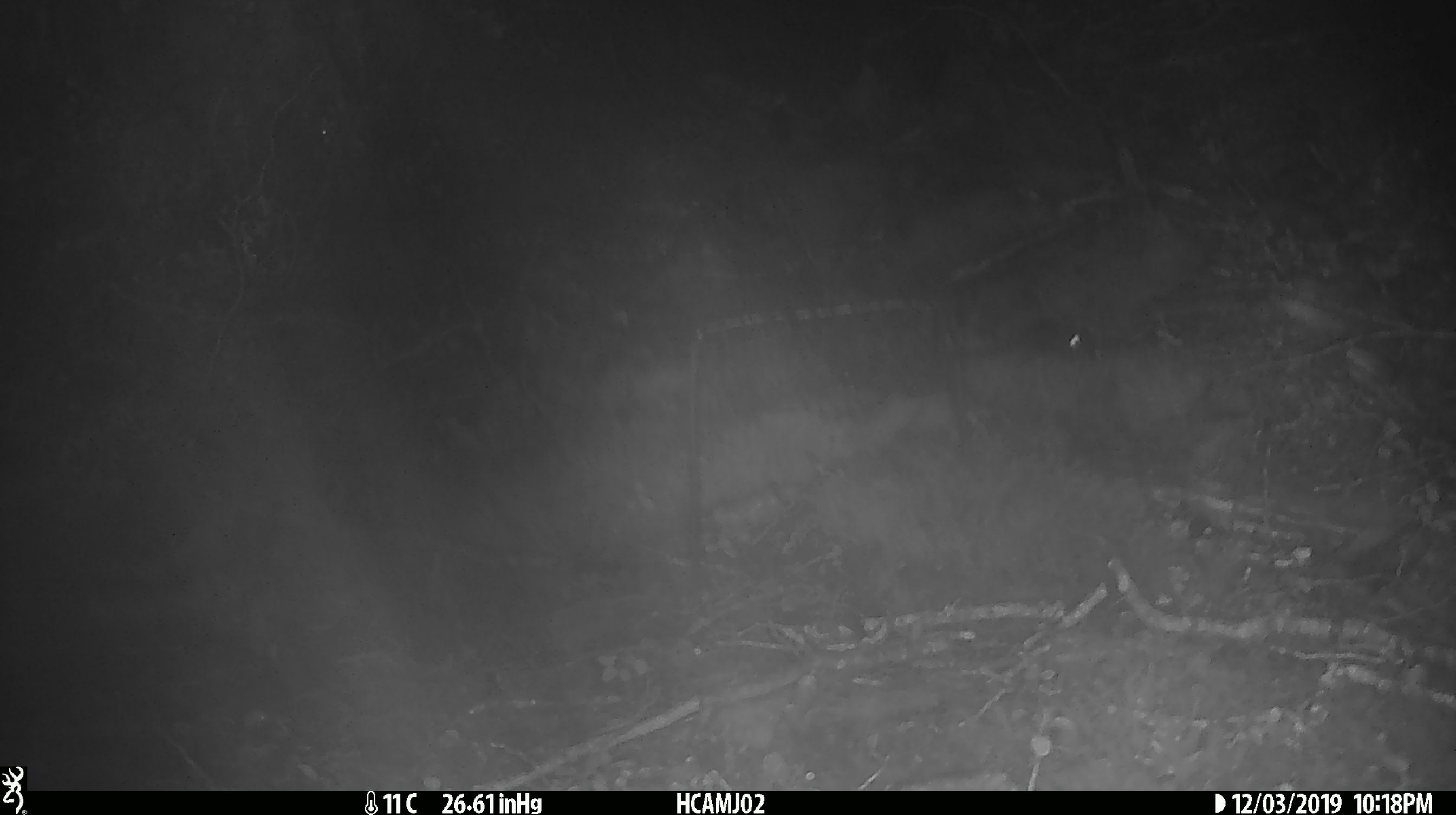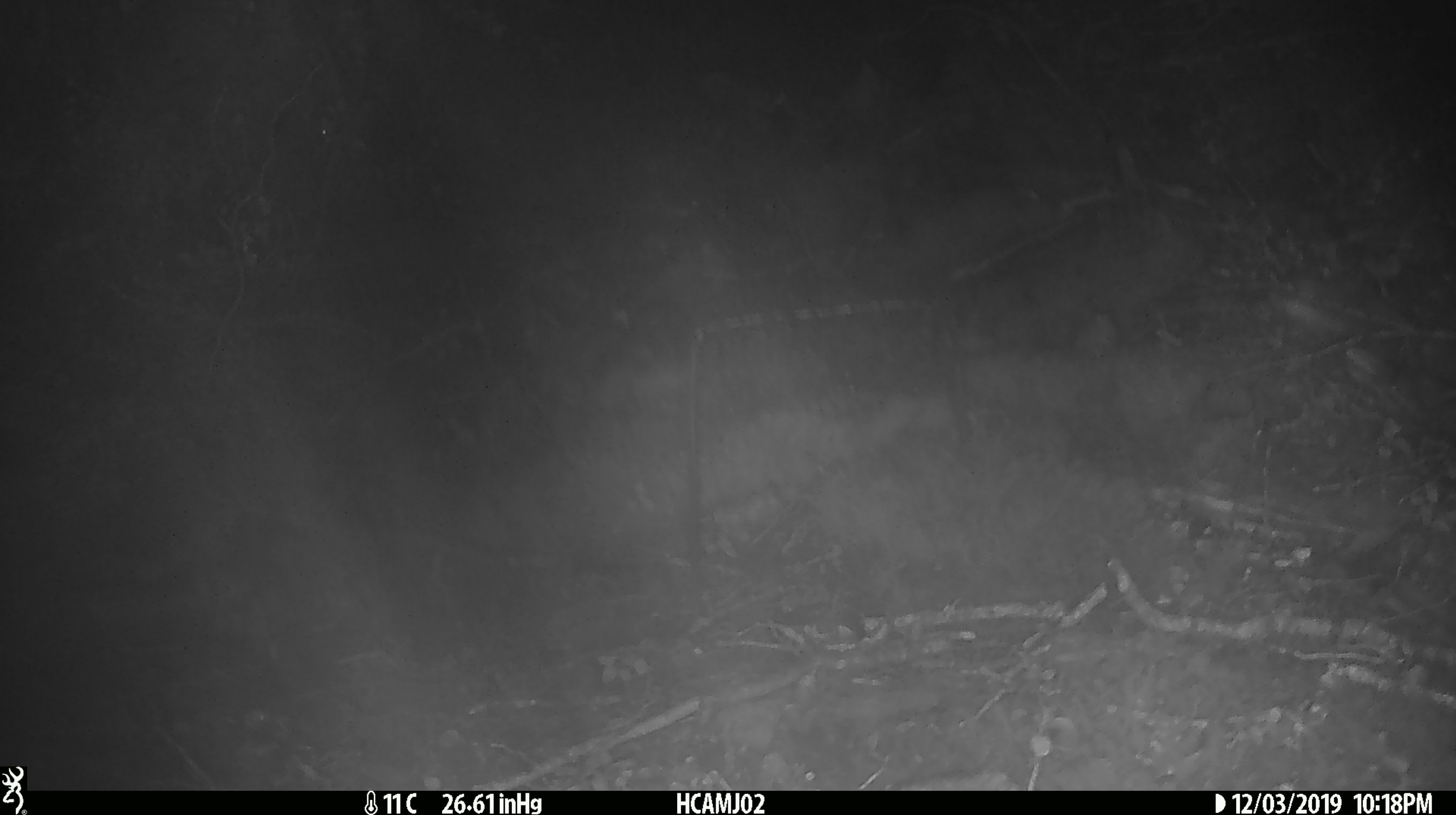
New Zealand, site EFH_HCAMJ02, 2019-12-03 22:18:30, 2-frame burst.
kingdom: Animalia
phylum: Chordata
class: Mammalia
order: Rodentia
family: Muridae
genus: Mus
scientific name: Mus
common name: mouse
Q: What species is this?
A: Mouse (Mus).